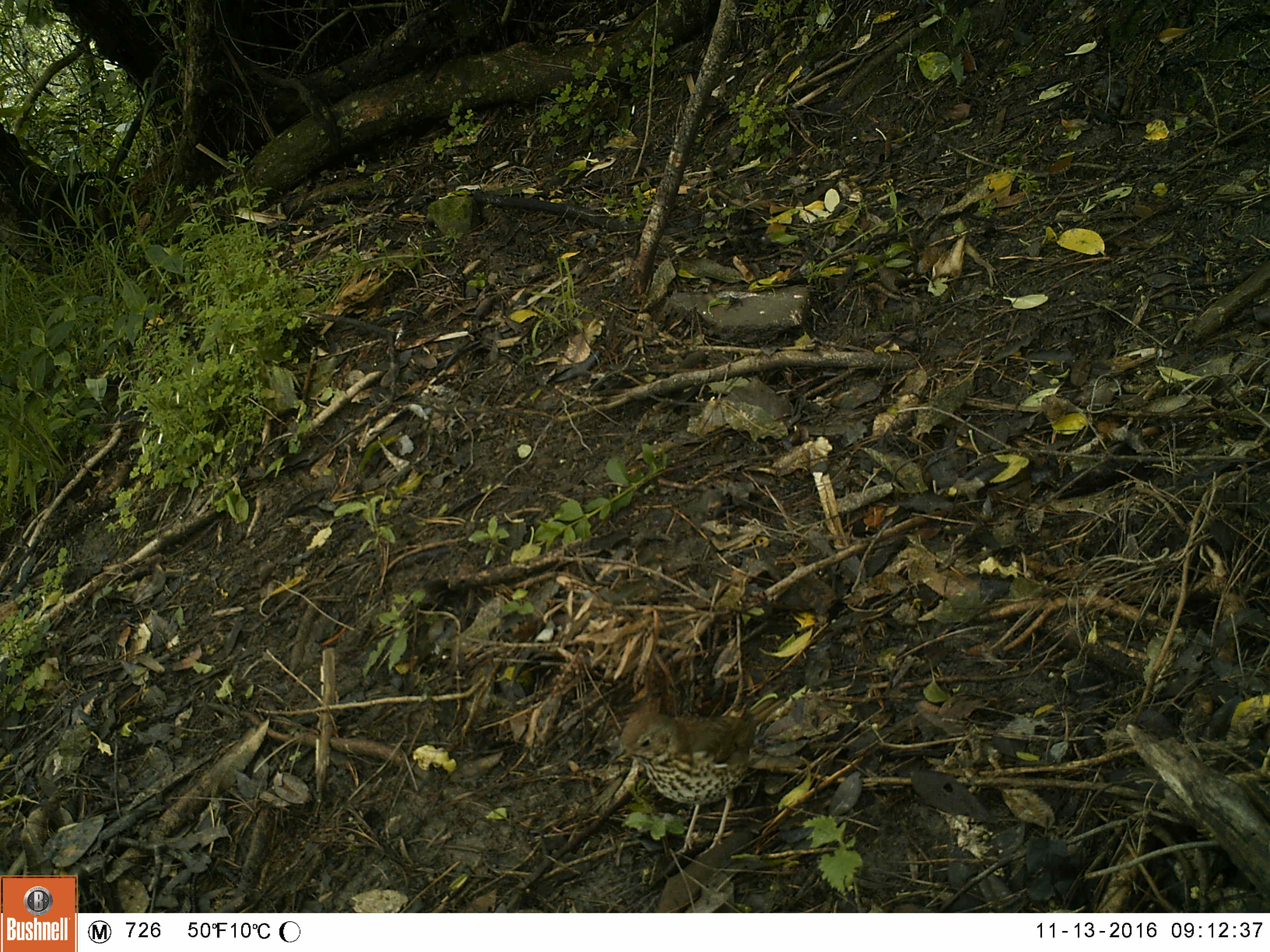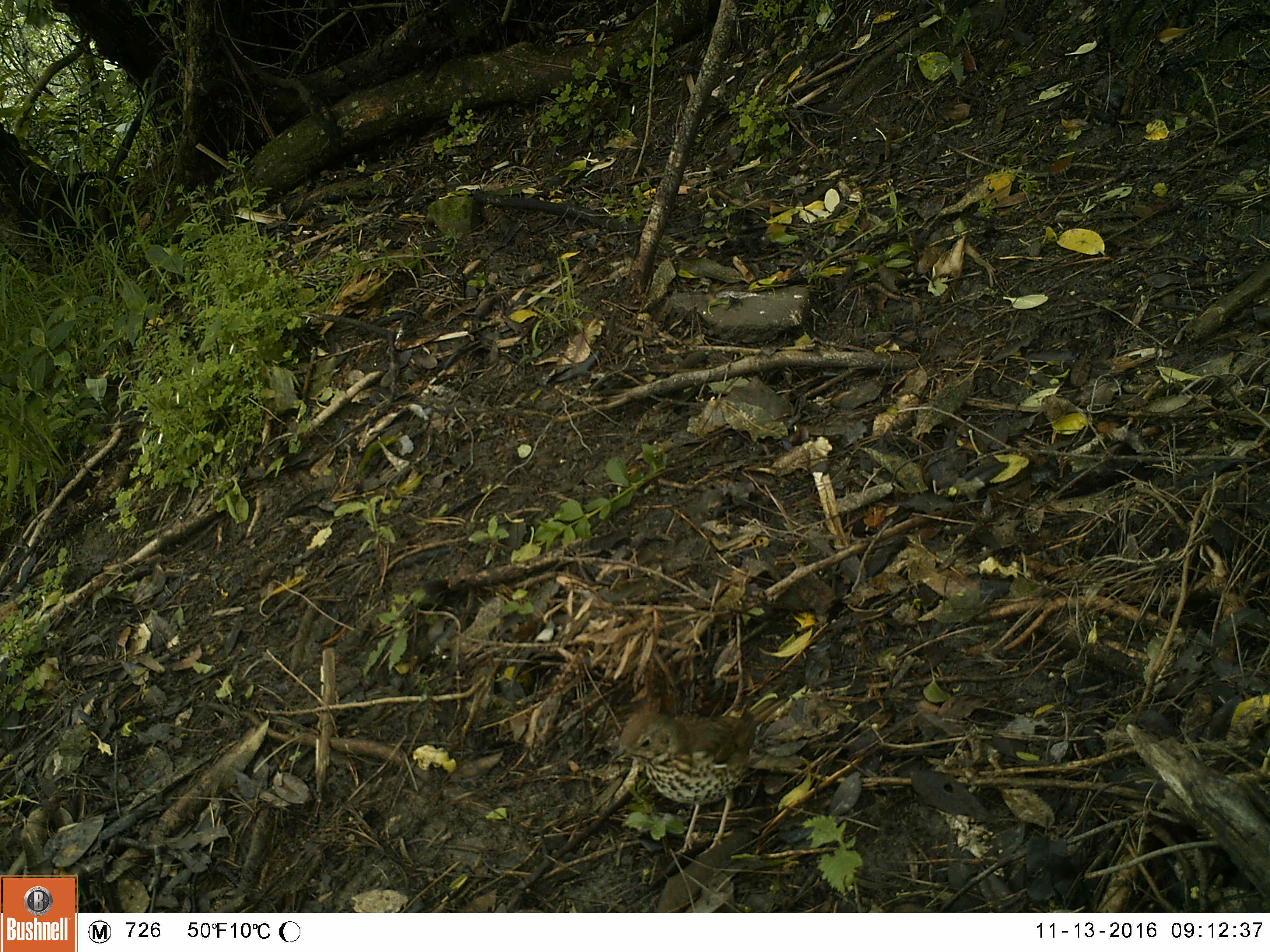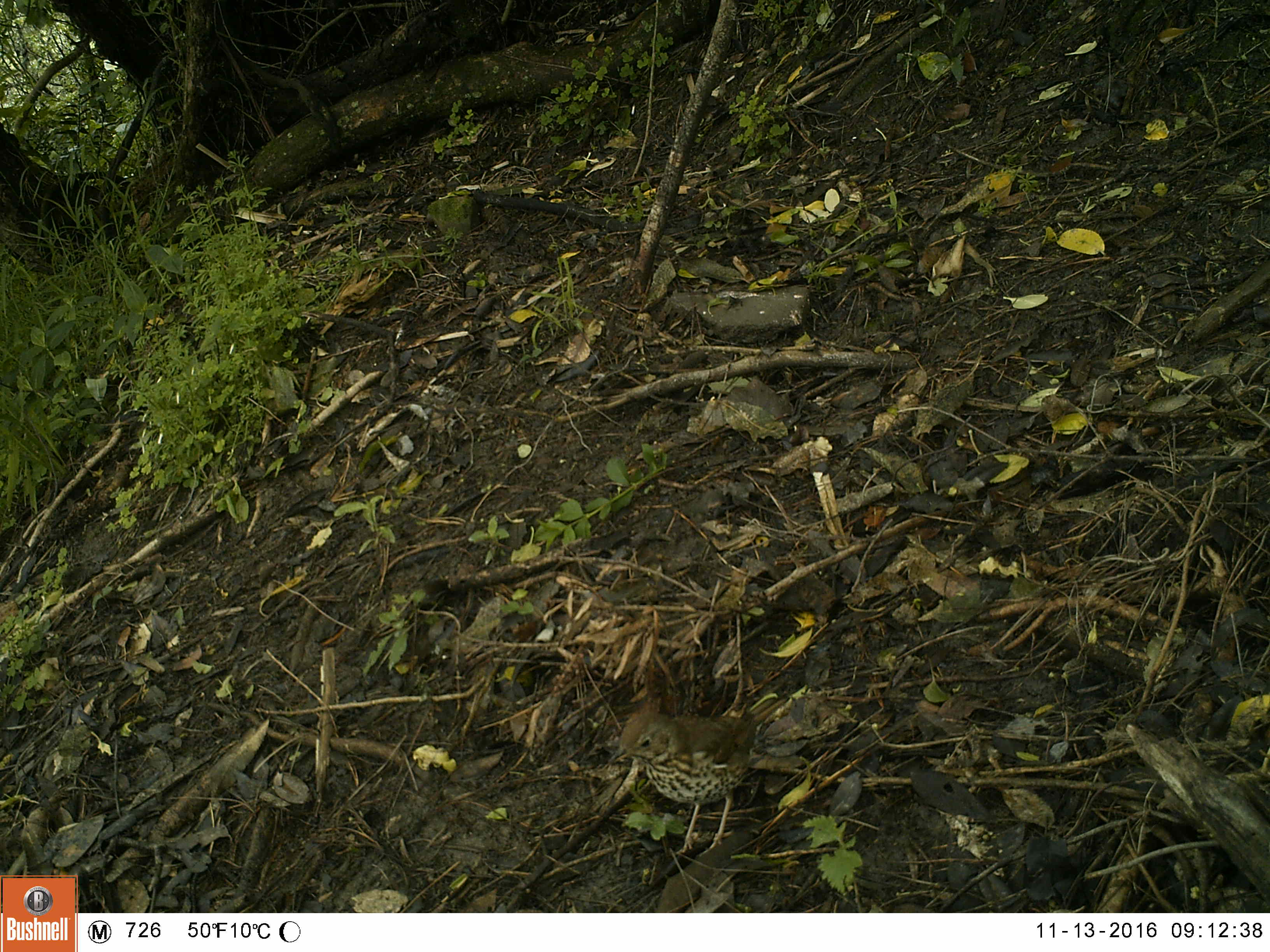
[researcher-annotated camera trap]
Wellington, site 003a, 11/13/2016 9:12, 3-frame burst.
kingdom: Animalia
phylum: Chordata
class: Aves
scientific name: Aves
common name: bird